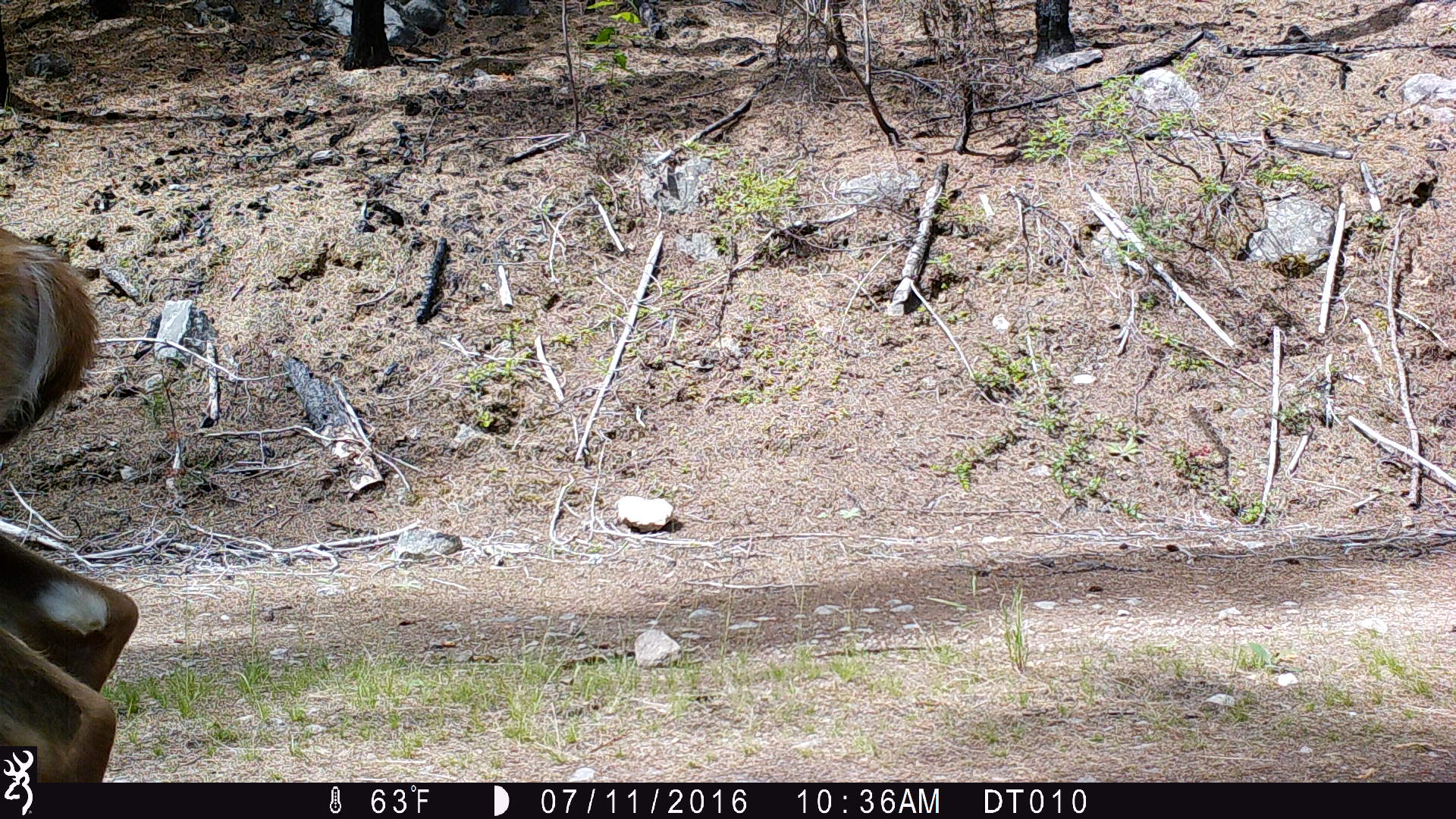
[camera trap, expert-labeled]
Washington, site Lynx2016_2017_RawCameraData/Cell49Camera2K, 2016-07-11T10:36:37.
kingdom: Animalia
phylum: Chordata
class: Mammalia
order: Artiodactyla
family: Cervidae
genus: Odocoileus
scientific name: Odocoileus virginianus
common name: white-tailed deer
Odocoileus virginianus (white-tailed deer). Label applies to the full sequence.